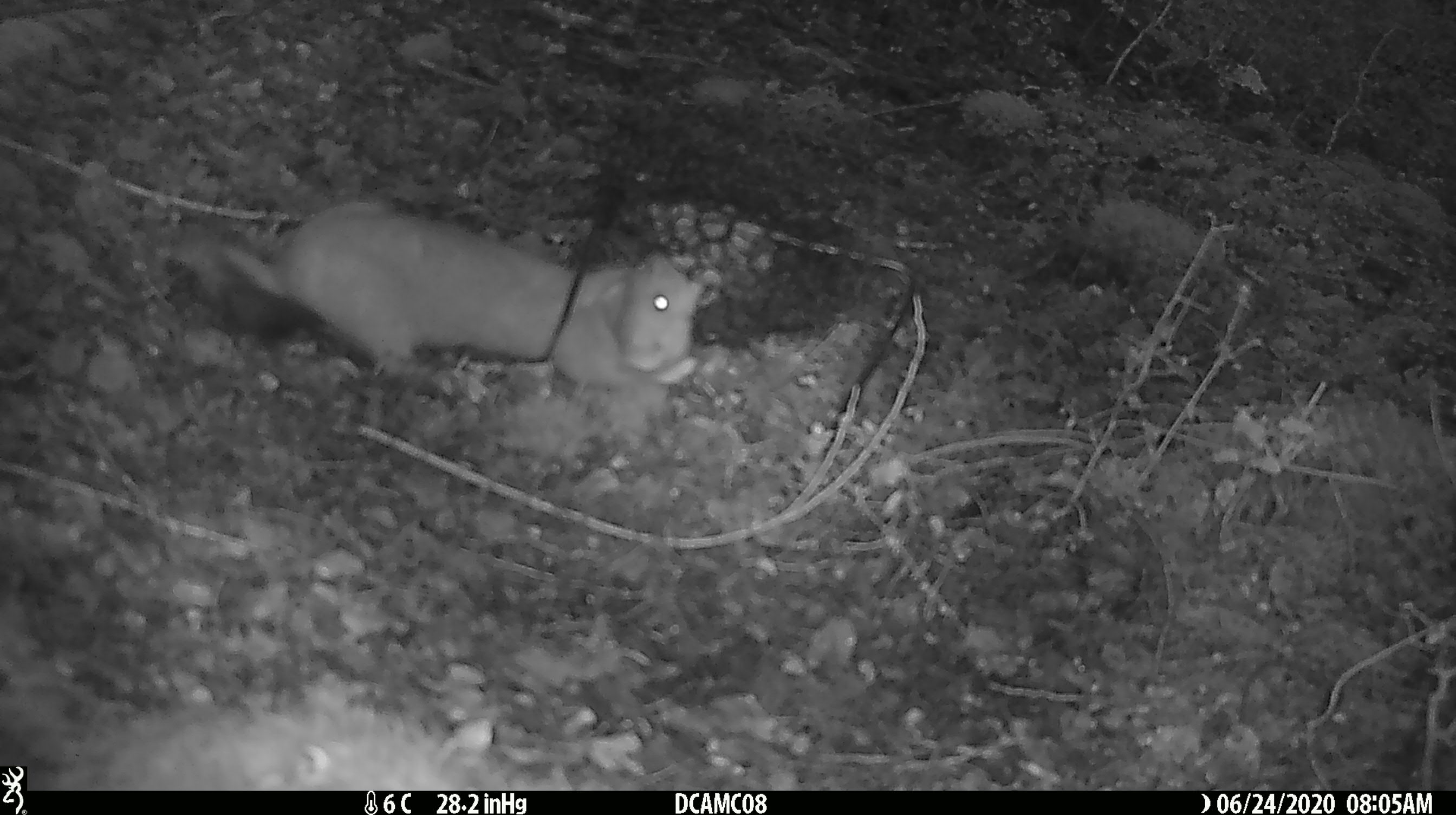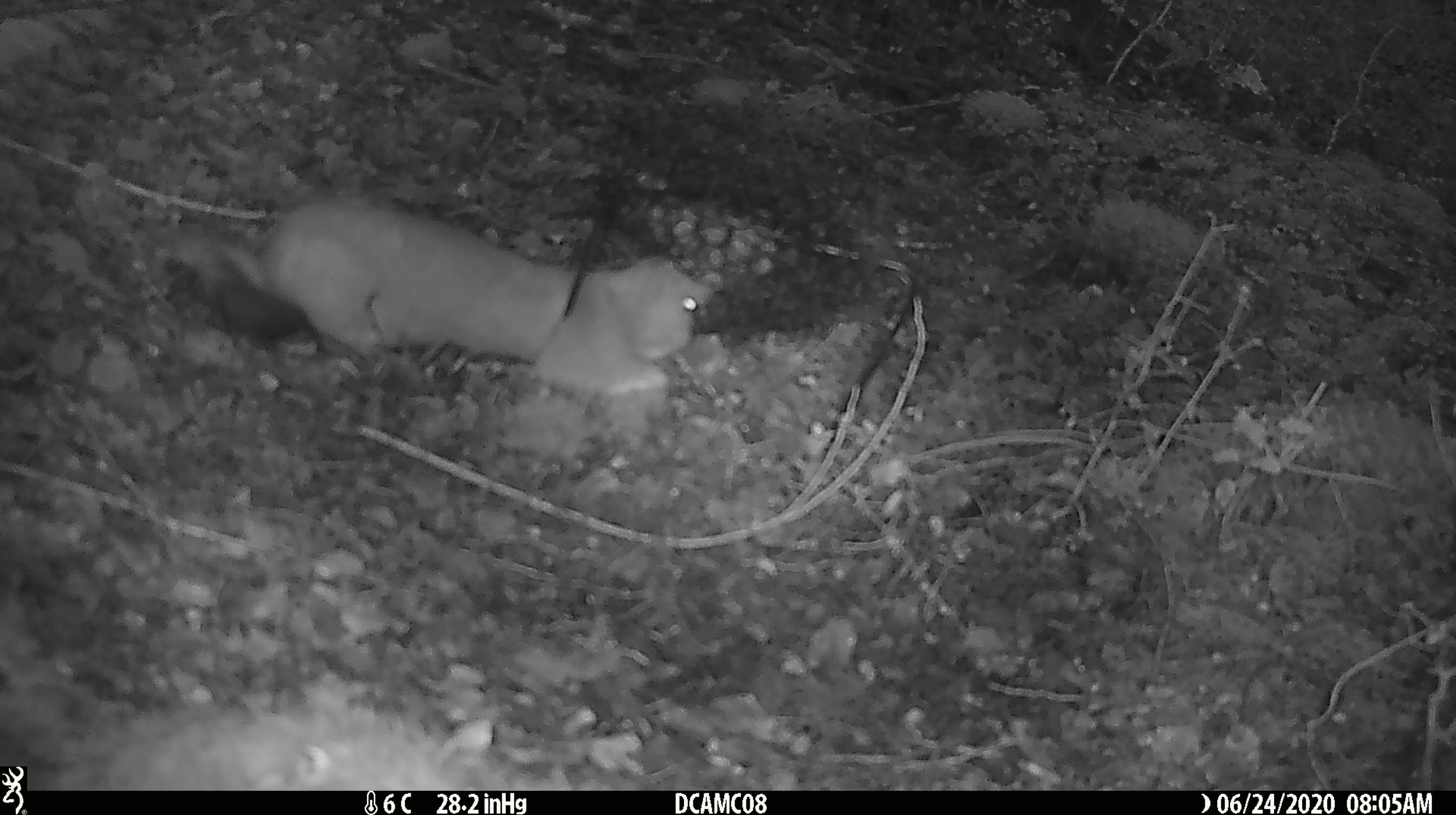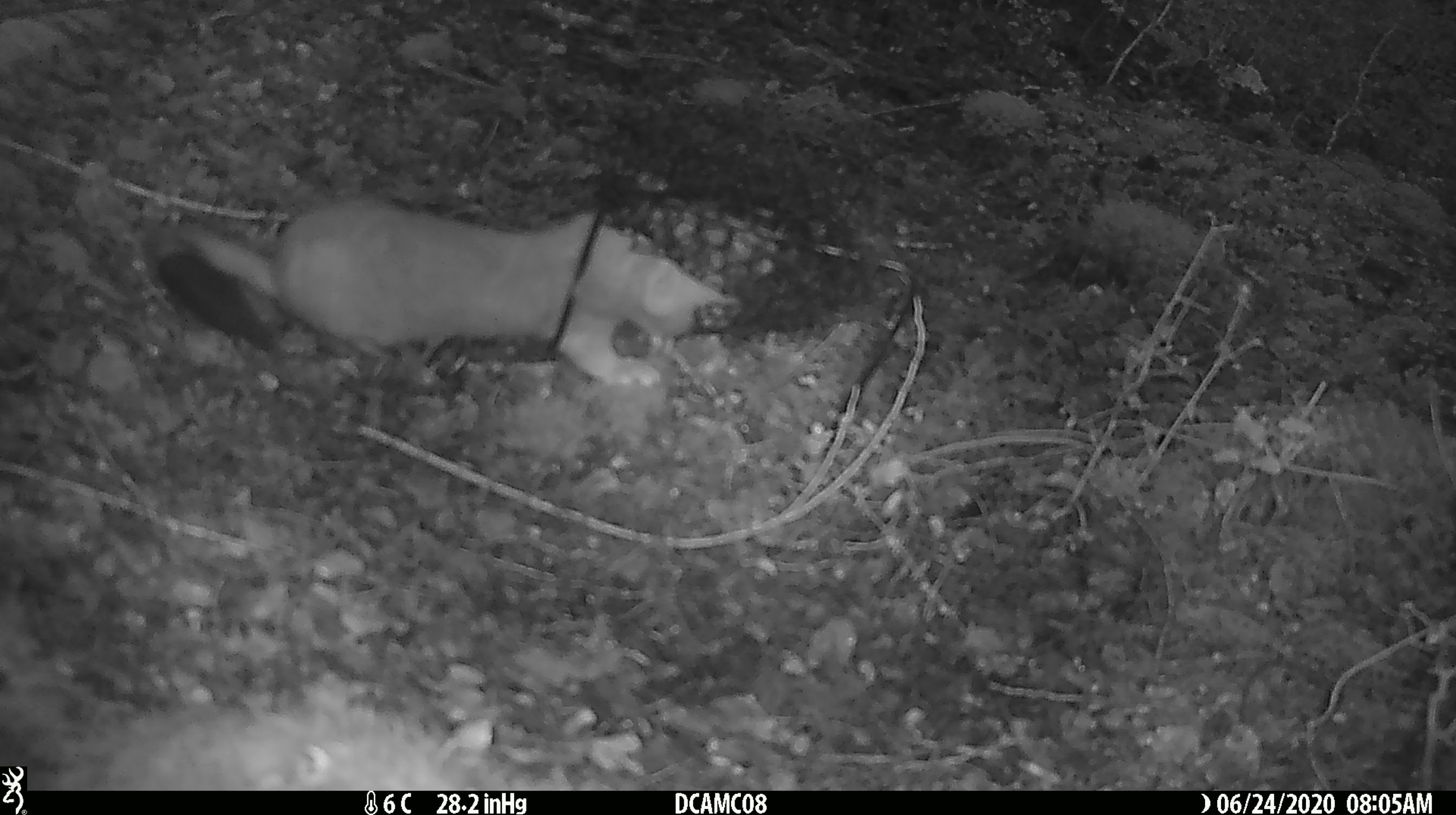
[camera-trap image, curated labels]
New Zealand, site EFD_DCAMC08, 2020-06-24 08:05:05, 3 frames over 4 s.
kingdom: Animalia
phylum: Chordata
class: Mammalia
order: Carnivora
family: Mustelidae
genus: Mustela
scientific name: Mustela erminea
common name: stoat